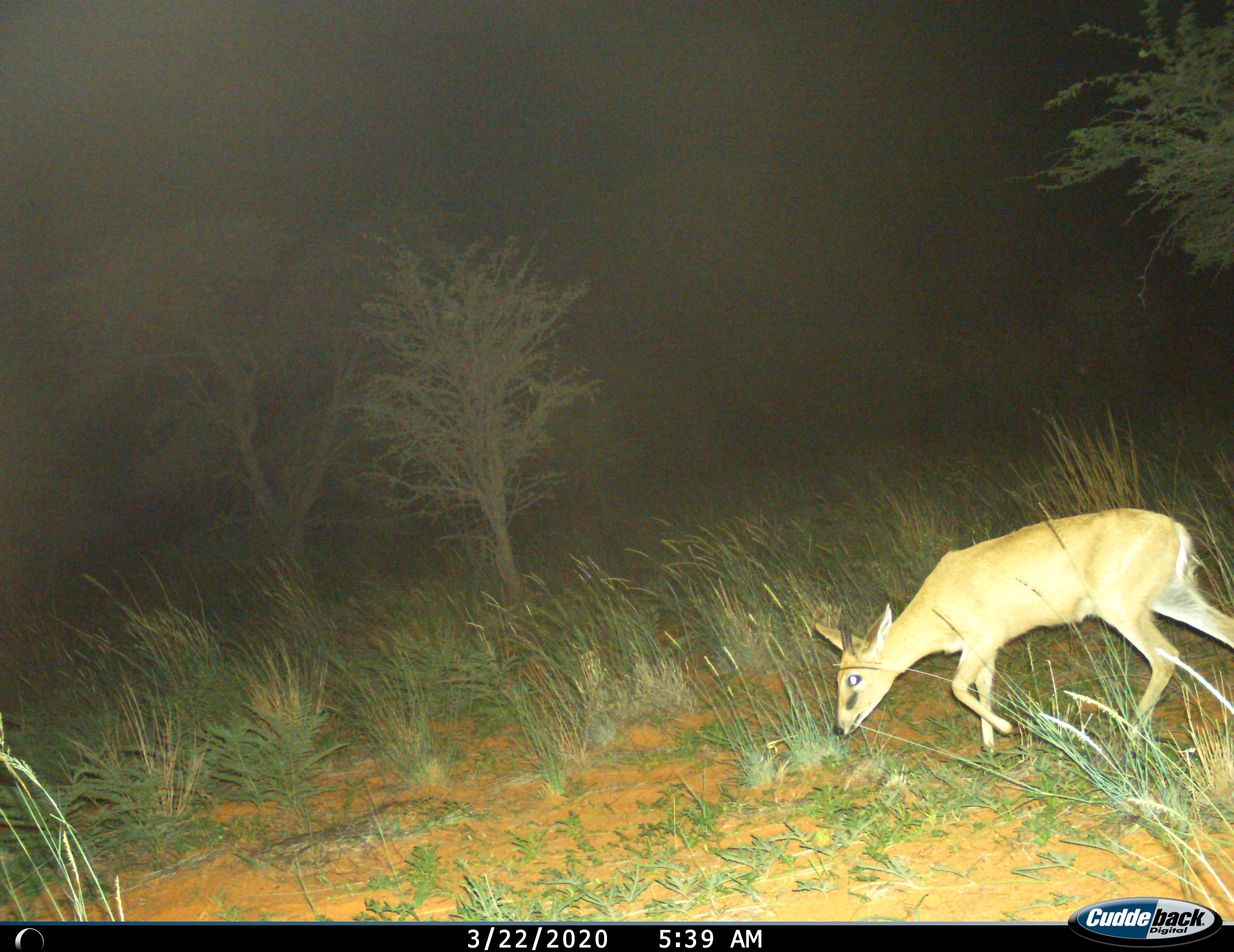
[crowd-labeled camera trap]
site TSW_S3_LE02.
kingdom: Animalia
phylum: Chordata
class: Mammalia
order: Artiodactyla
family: Bovidae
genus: Sylvicapra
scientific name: Sylvicapra grimmia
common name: common duiker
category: duikercommongrey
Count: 1.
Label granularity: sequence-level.